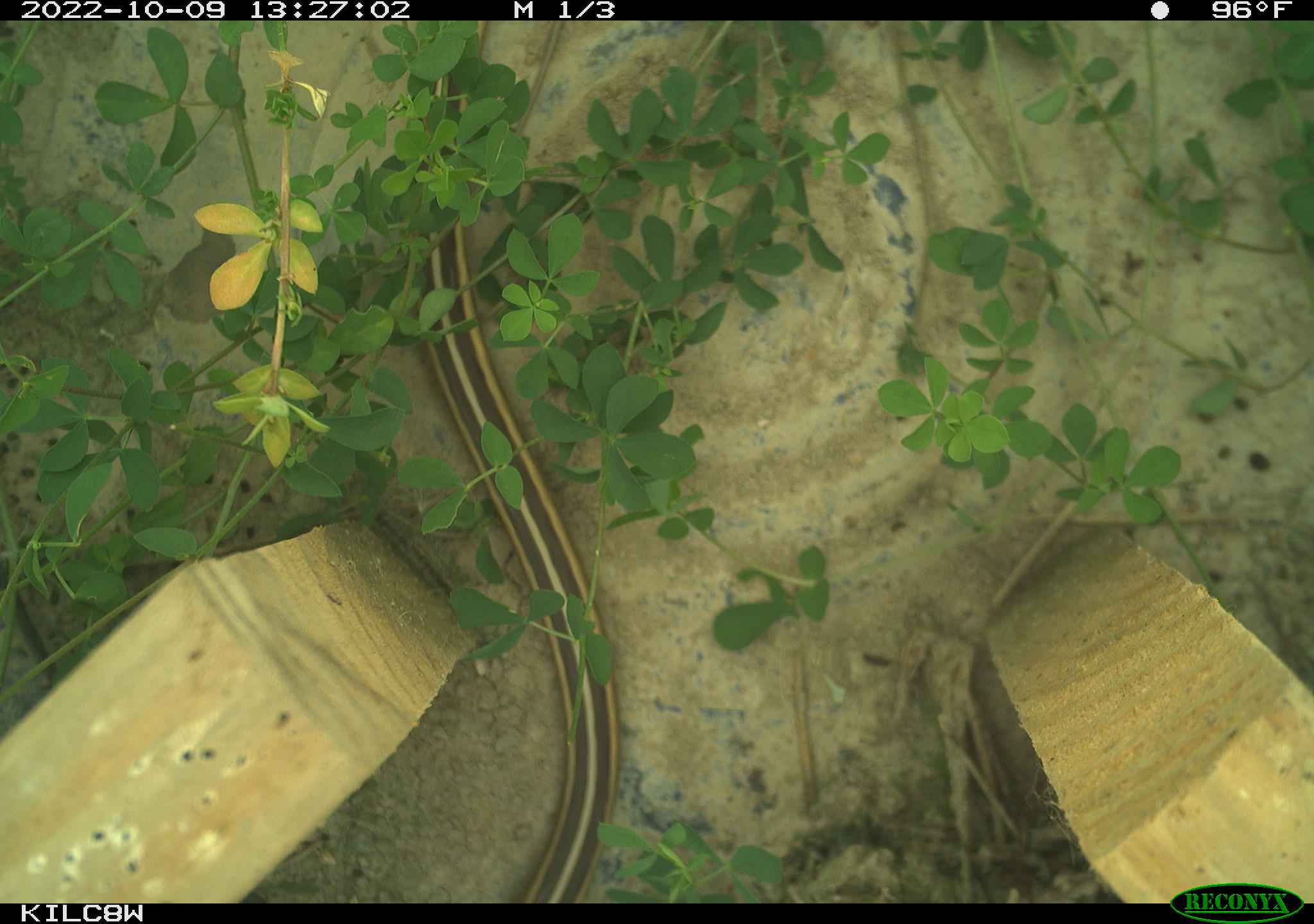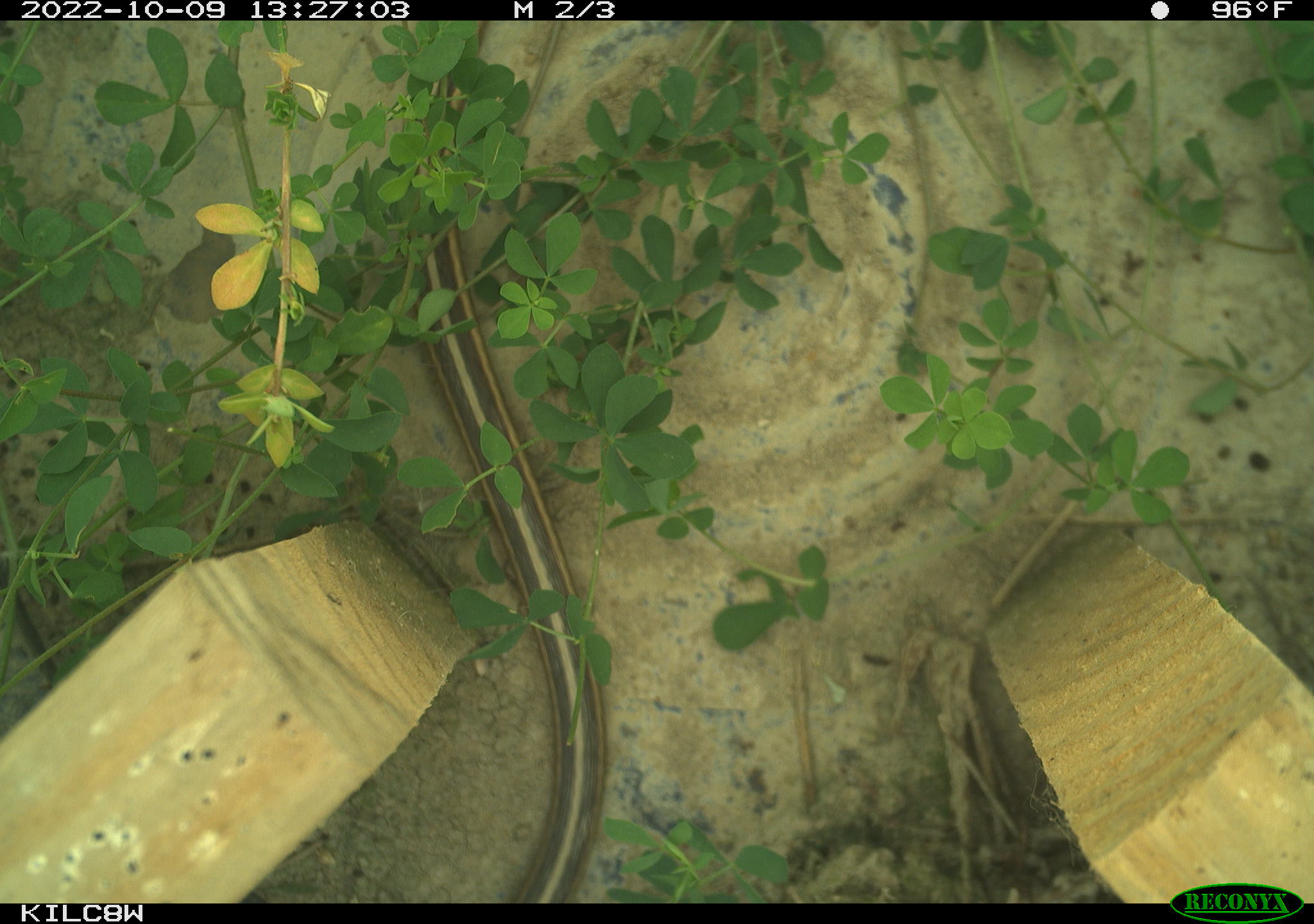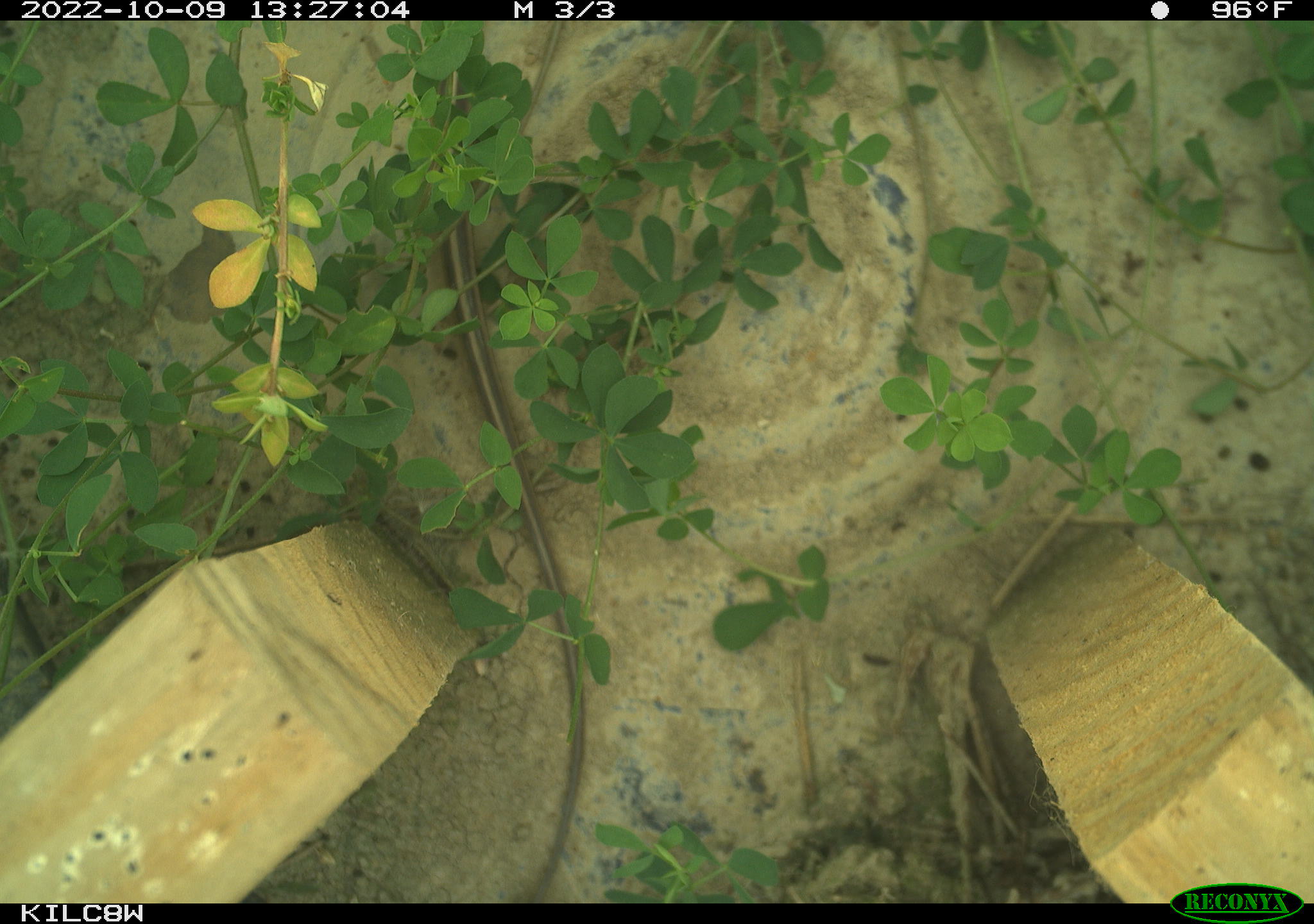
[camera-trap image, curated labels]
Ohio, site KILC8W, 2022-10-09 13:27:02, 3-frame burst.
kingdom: Animalia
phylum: Chordata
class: Reptilia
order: Squamata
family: Colubridae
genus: Thamnophis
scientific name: Thamnophis sirtalis sirtalis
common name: eastern gartersnake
Eastern gartersnake (Thamnophis sirtalis sirtalis).